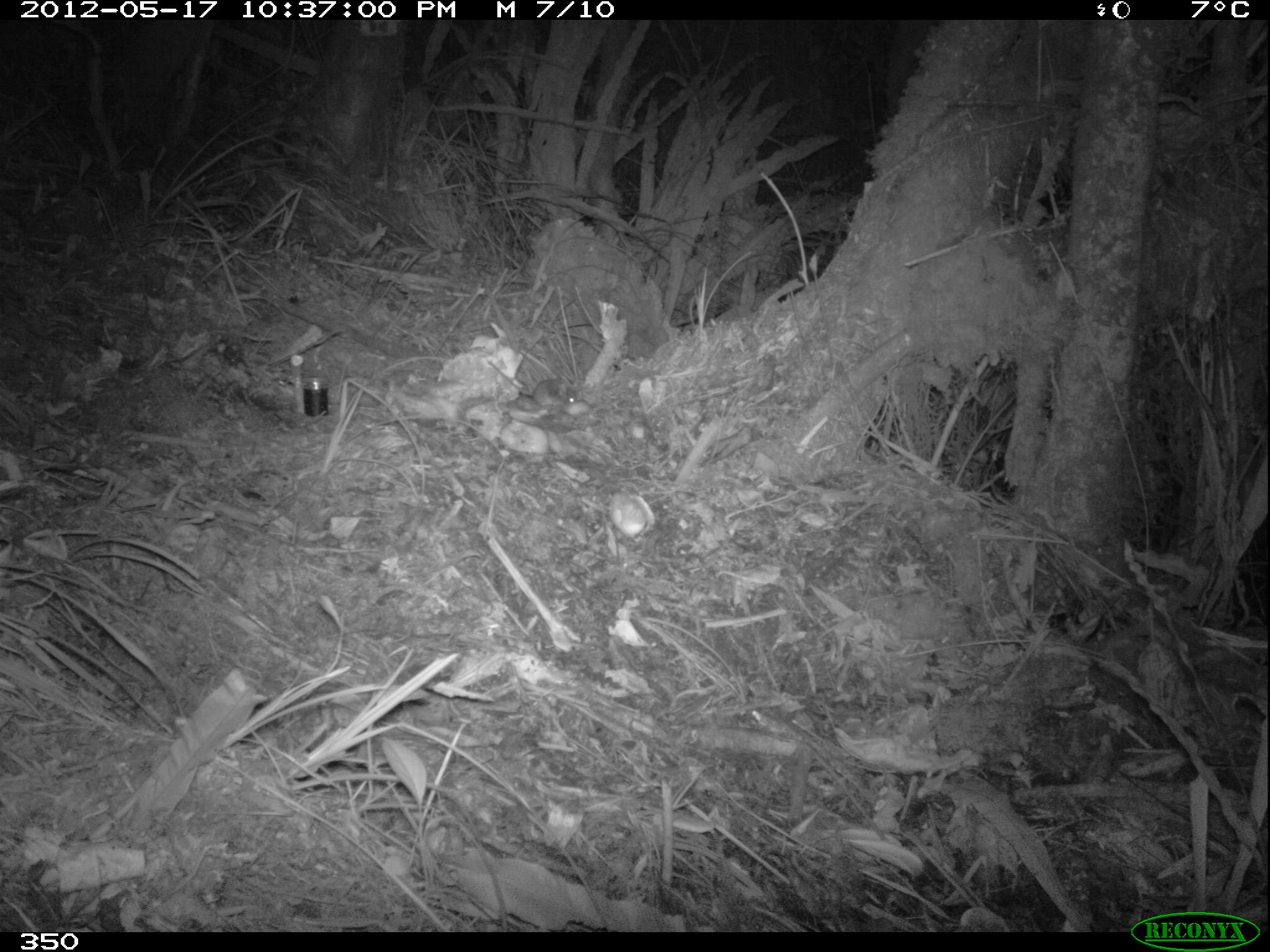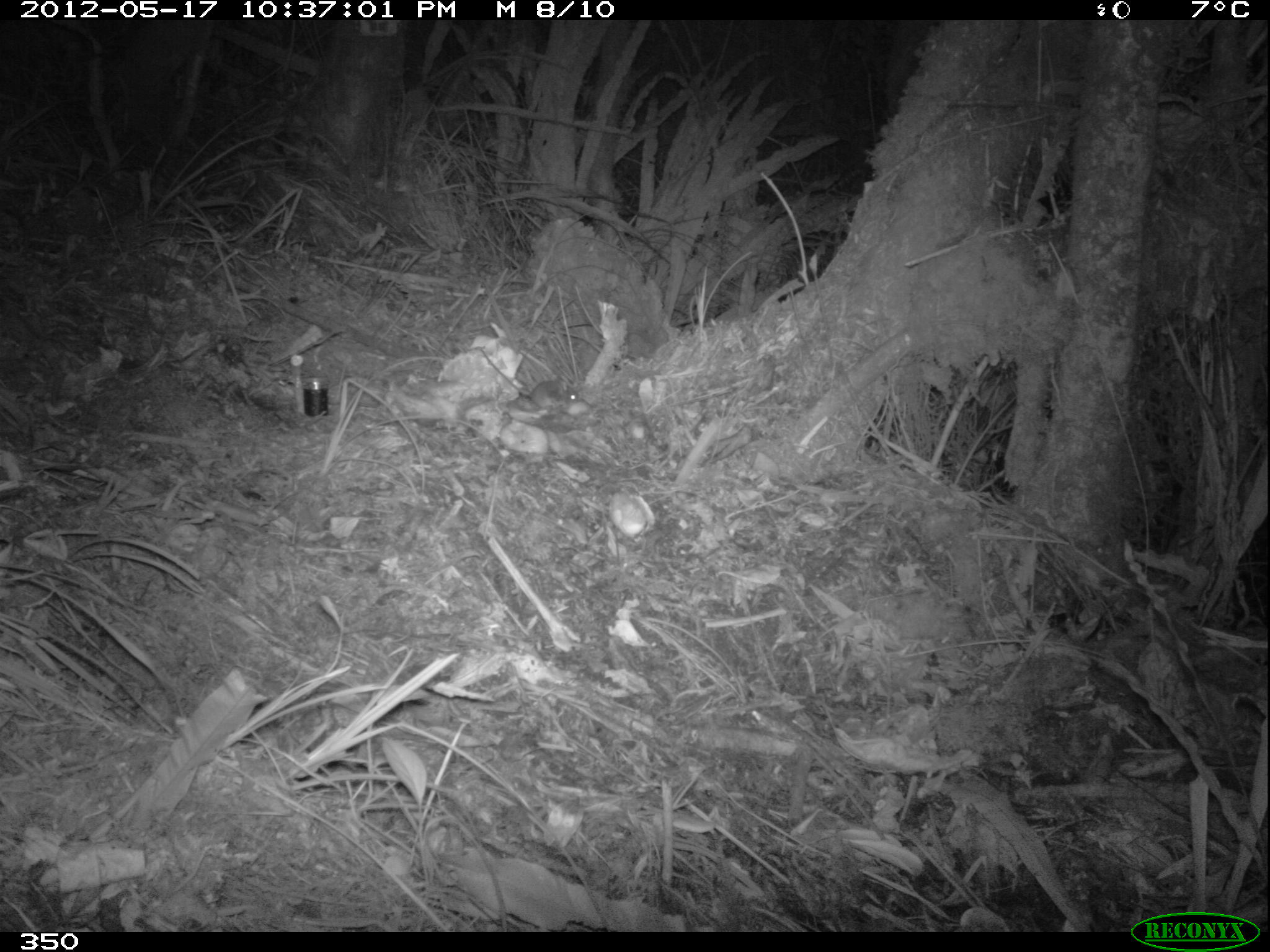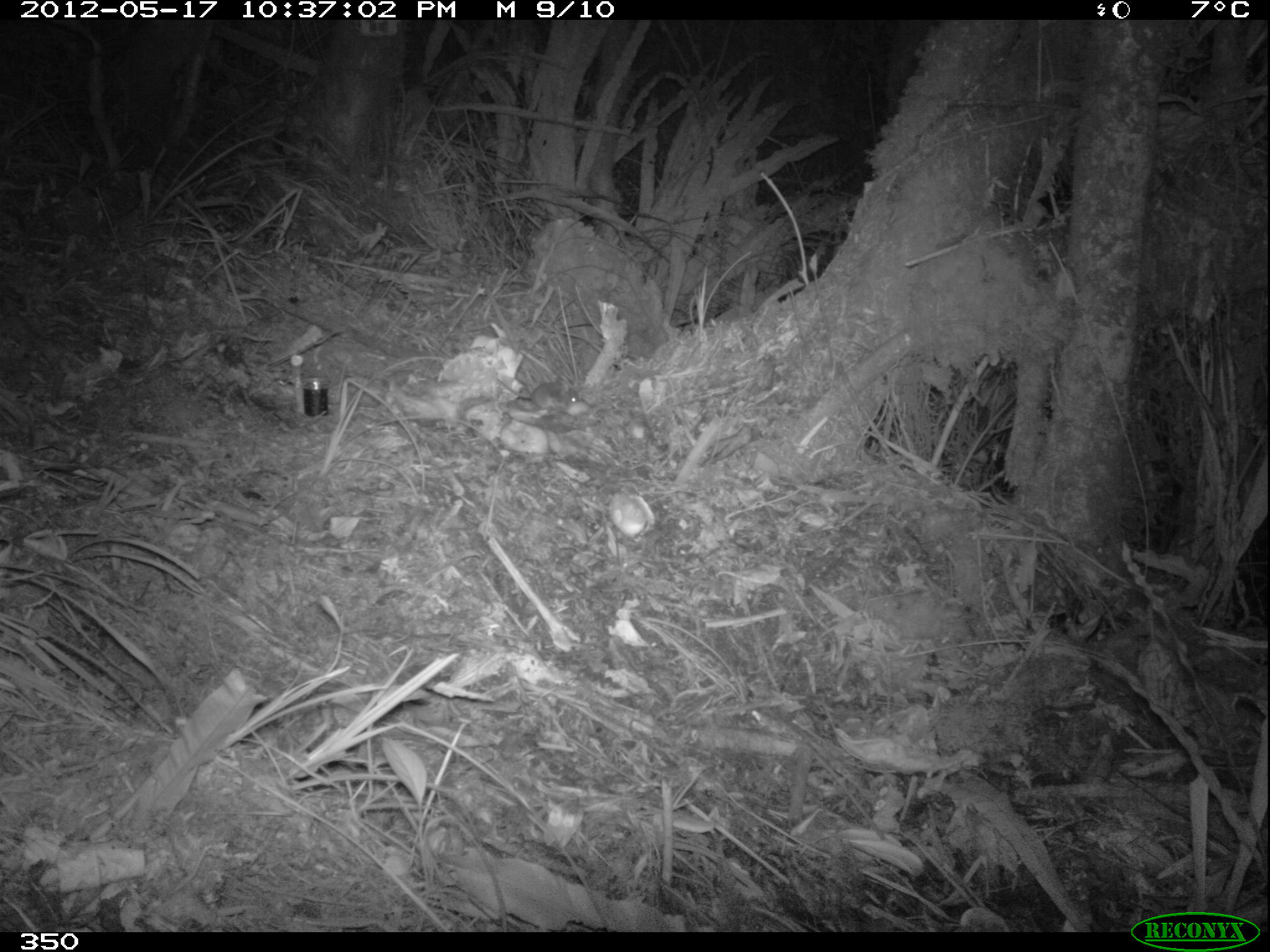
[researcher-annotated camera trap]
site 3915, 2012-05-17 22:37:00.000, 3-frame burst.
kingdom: Animalia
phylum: Chordata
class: Mammalia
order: Rodentia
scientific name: Rodentia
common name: rodents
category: unknown rodent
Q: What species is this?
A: Unknown rodent (rodents) (Rodentia).